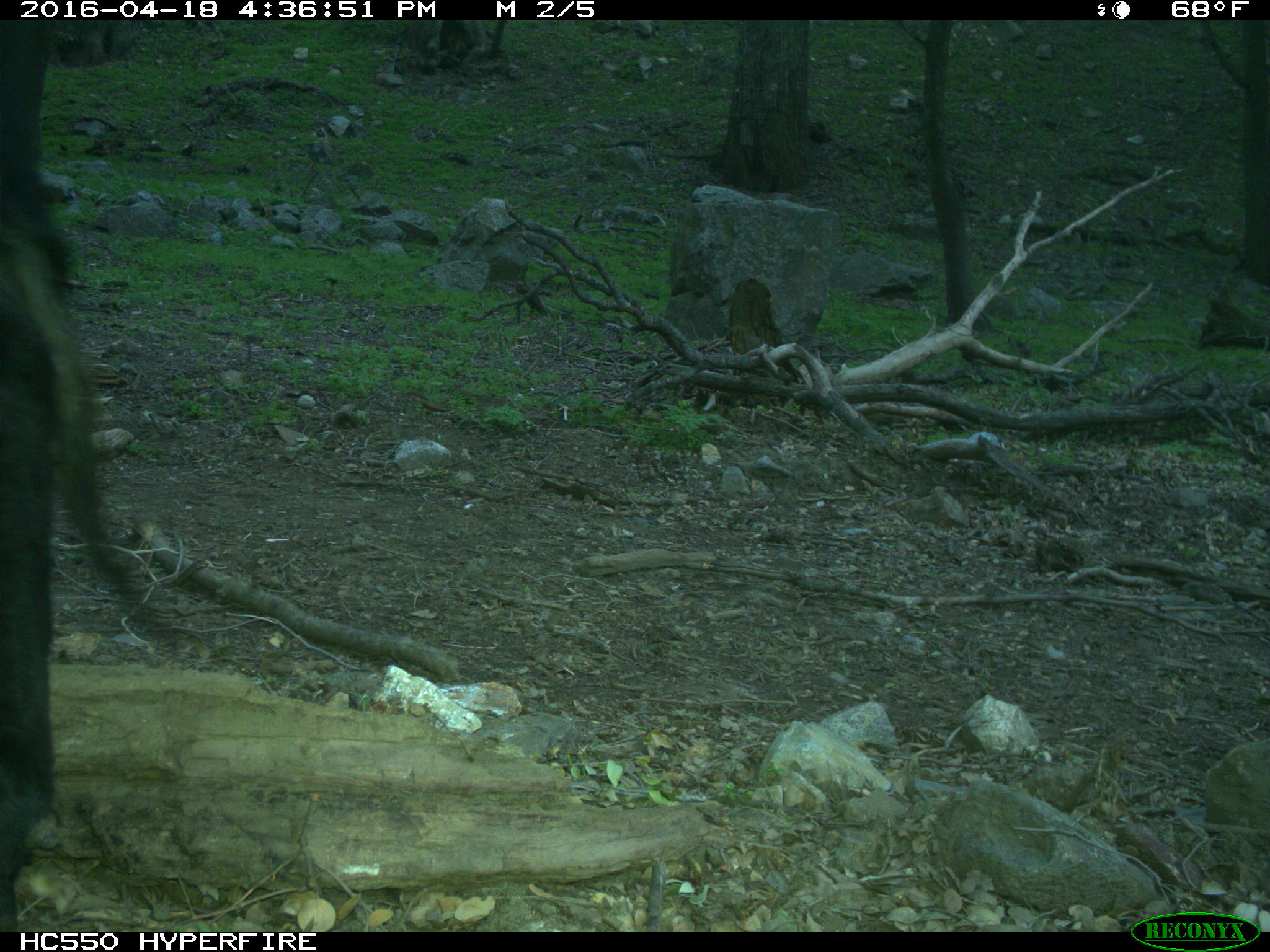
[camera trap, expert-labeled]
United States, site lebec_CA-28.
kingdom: Animalia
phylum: Chordata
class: Mammalia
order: Artiodactyla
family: Bovidae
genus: Bos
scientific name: Bos taurus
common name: domestic cow